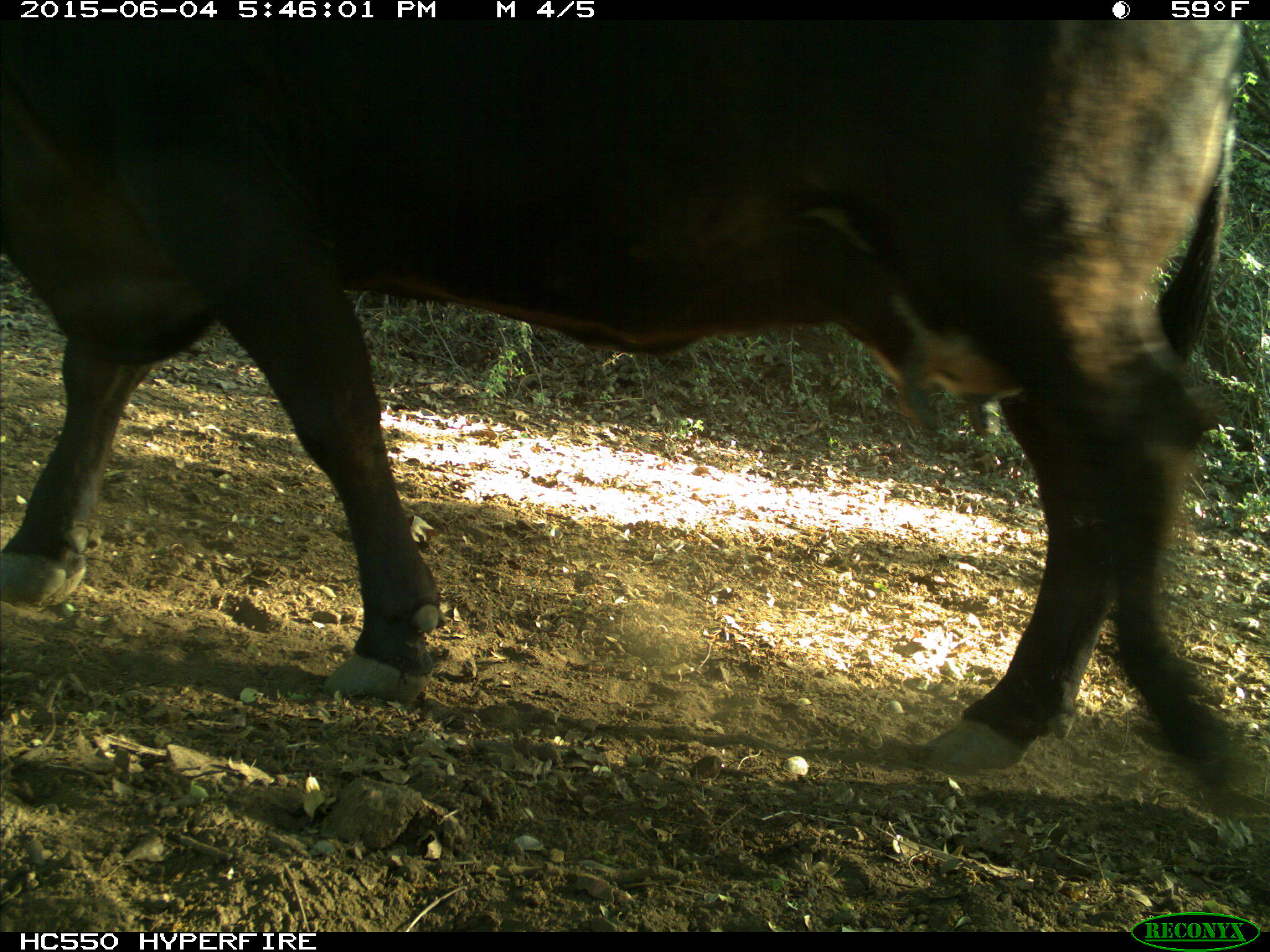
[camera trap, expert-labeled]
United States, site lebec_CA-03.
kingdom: Animalia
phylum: Chordata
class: Mammalia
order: Artiodactyla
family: Bovidae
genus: Bos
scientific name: Bos taurus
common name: domestic cow